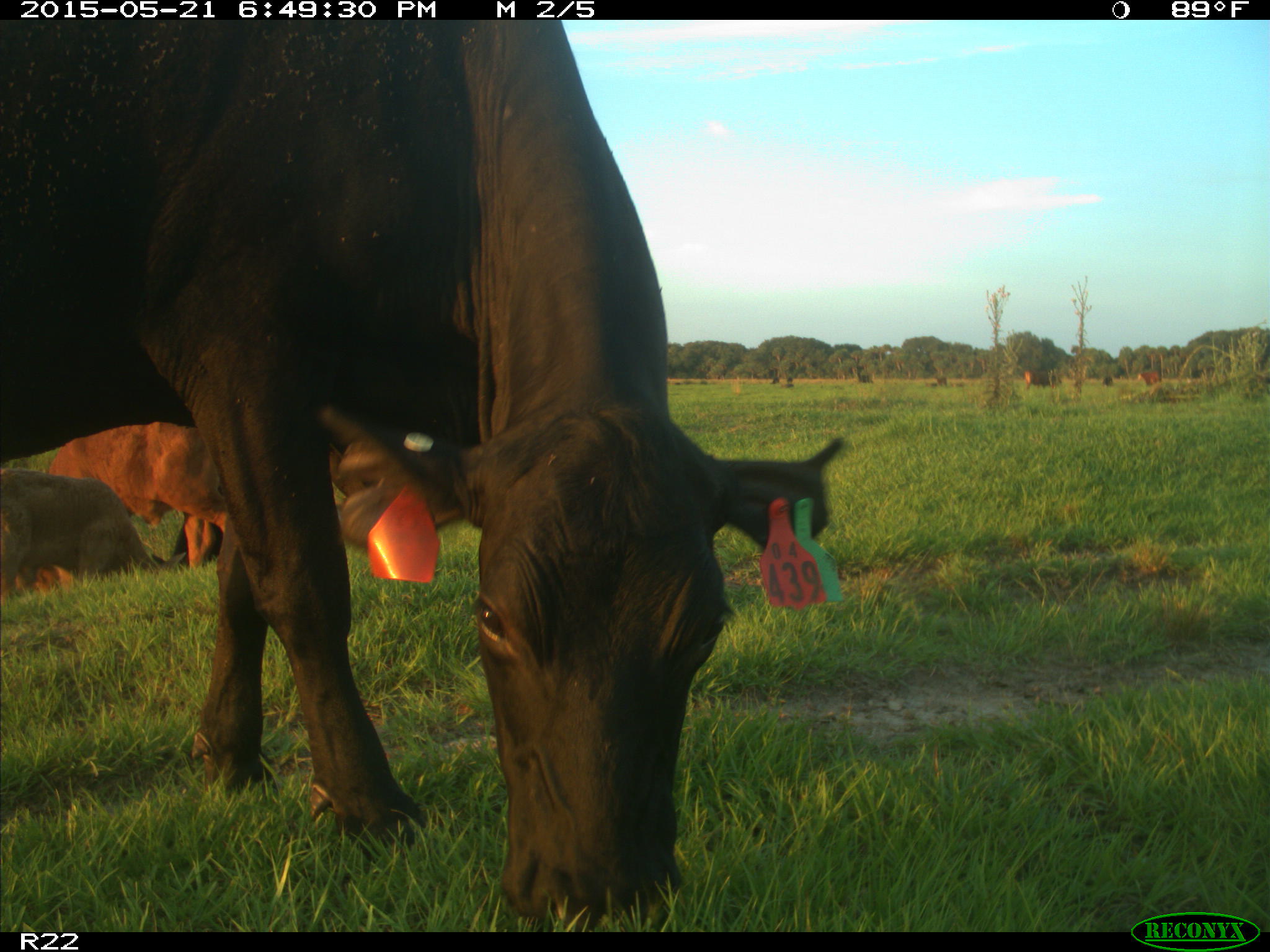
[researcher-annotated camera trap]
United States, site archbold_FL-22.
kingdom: Animalia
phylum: Chordata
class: Mammalia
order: Artiodactyla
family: Bovidae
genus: Bos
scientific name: Bos taurus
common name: domestic cow